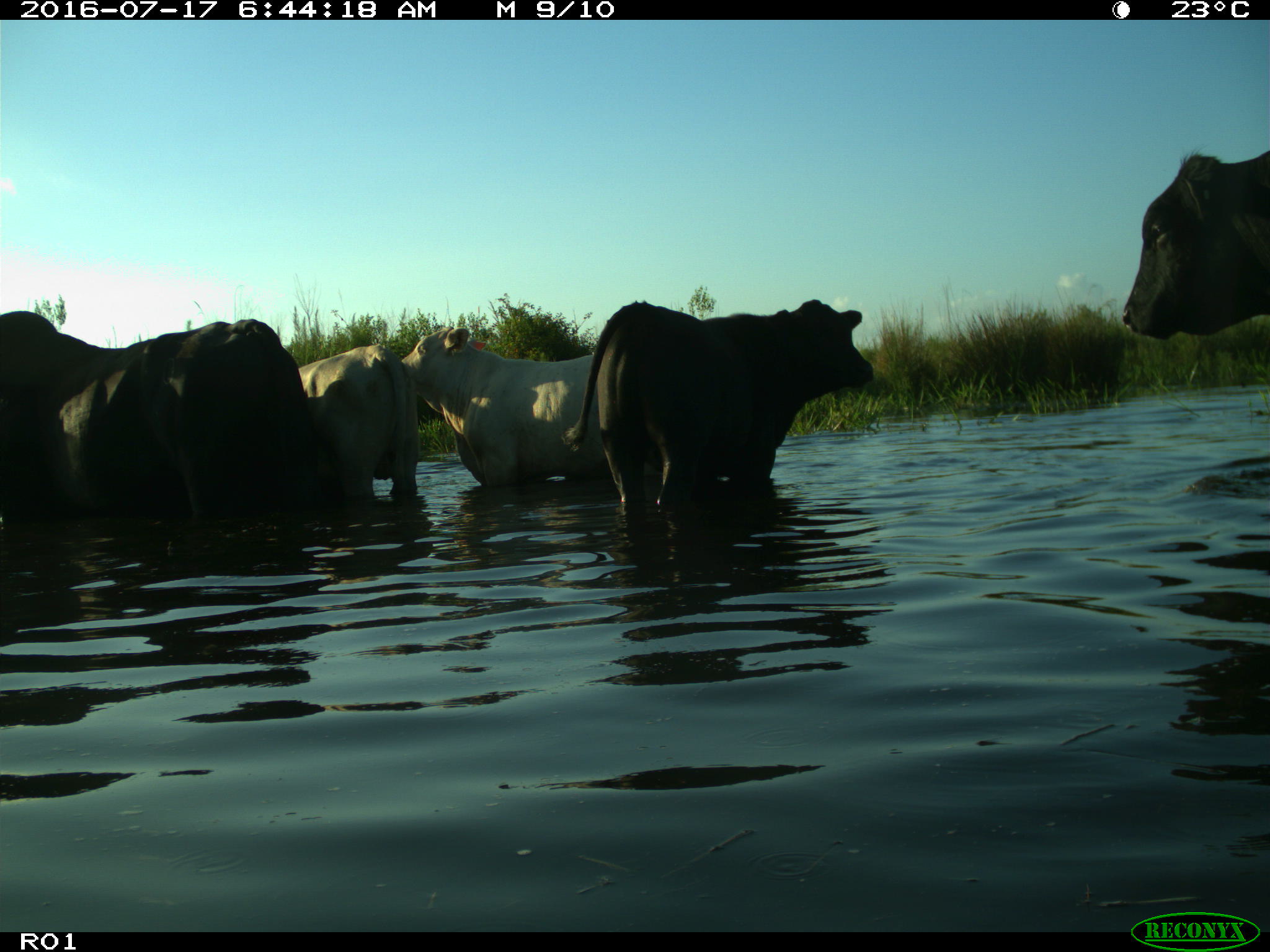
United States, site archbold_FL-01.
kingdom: Animalia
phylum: Chordata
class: Mammalia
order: Artiodactyla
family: Bovidae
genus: Bos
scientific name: Bos taurus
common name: domestic cow